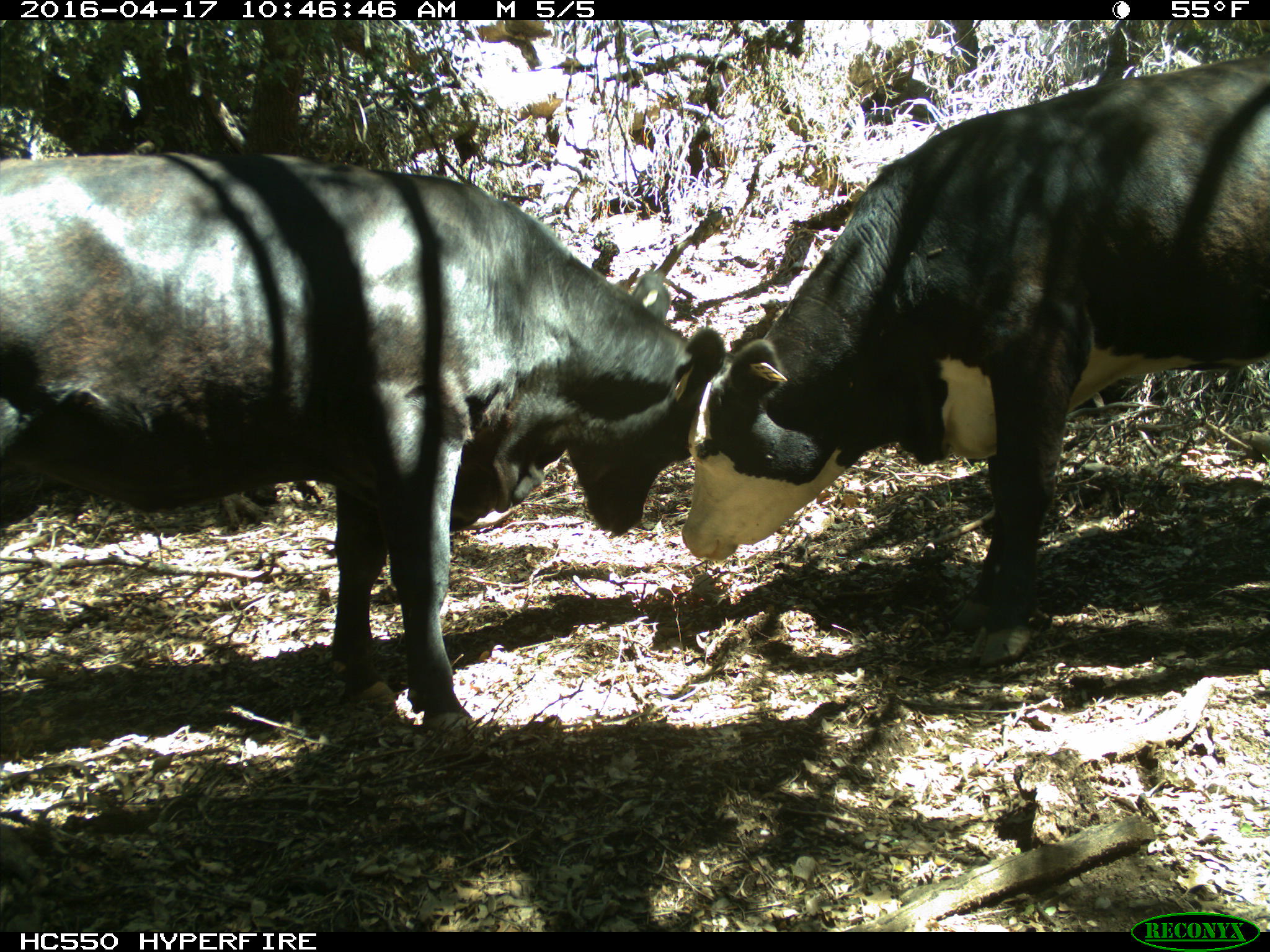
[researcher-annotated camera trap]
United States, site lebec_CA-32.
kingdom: Animalia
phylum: Chordata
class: Mammalia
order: Artiodactyla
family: Bovidae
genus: Bos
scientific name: Bos taurus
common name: domestic cow